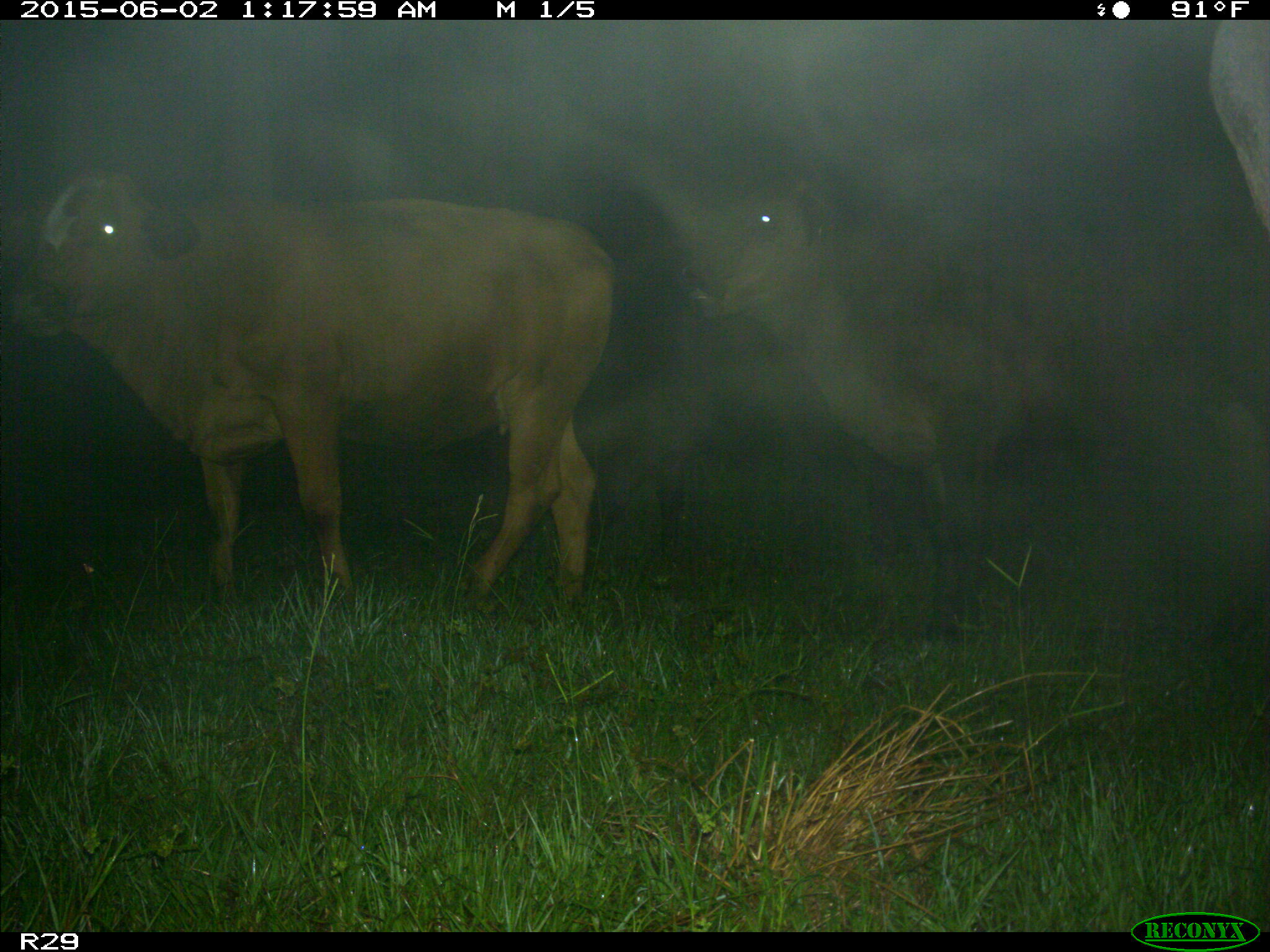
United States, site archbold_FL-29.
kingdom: Animalia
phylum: Chordata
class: Mammalia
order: Artiodactyla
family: Bovidae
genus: Bos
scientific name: Bos taurus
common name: domestic cow